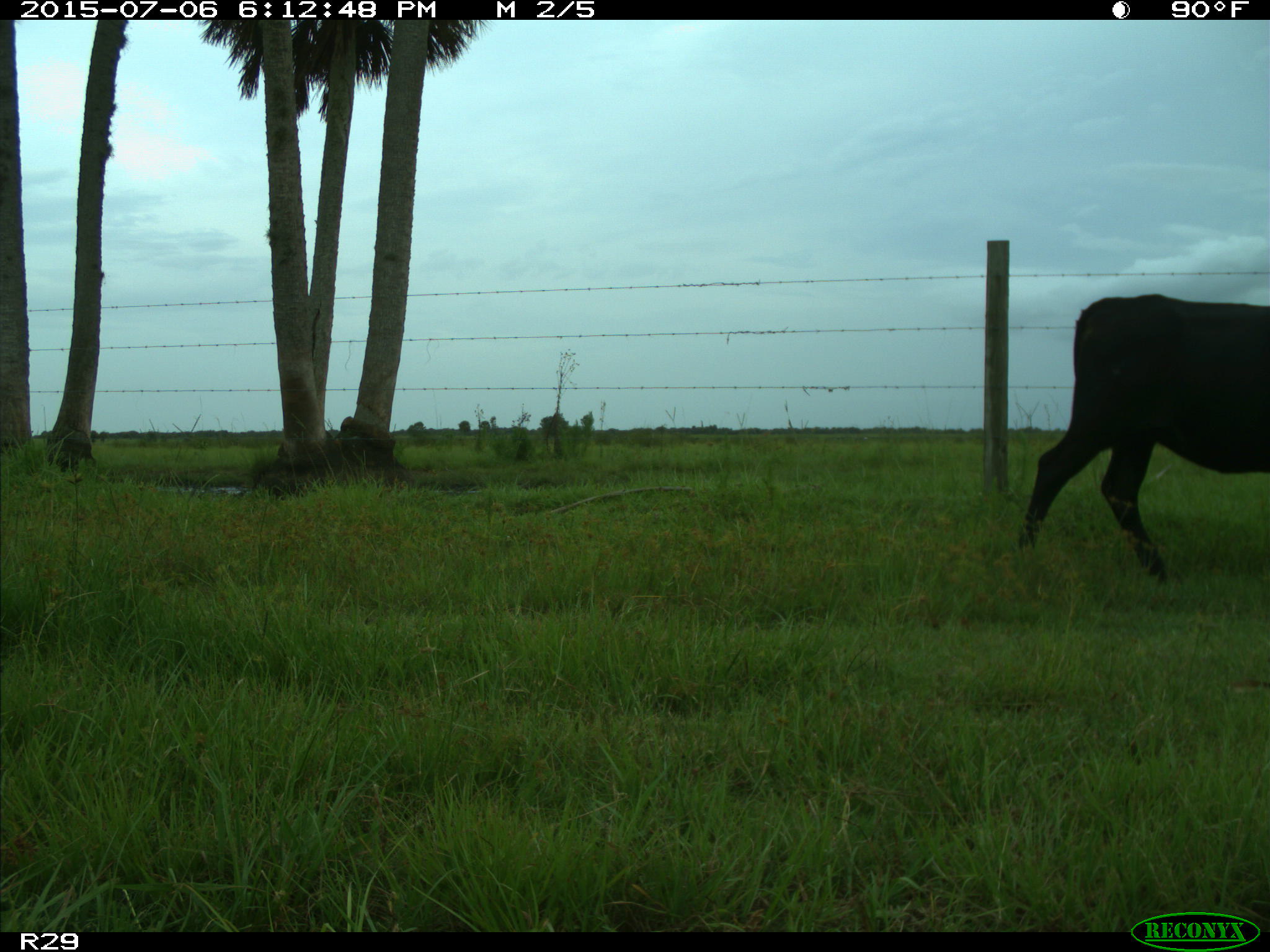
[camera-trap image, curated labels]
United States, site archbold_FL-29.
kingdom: Animalia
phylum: Chordata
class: Mammalia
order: Artiodactyla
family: Bovidae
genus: Bos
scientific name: Bos taurus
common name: domestic cow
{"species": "Bos taurus (domestic cow)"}